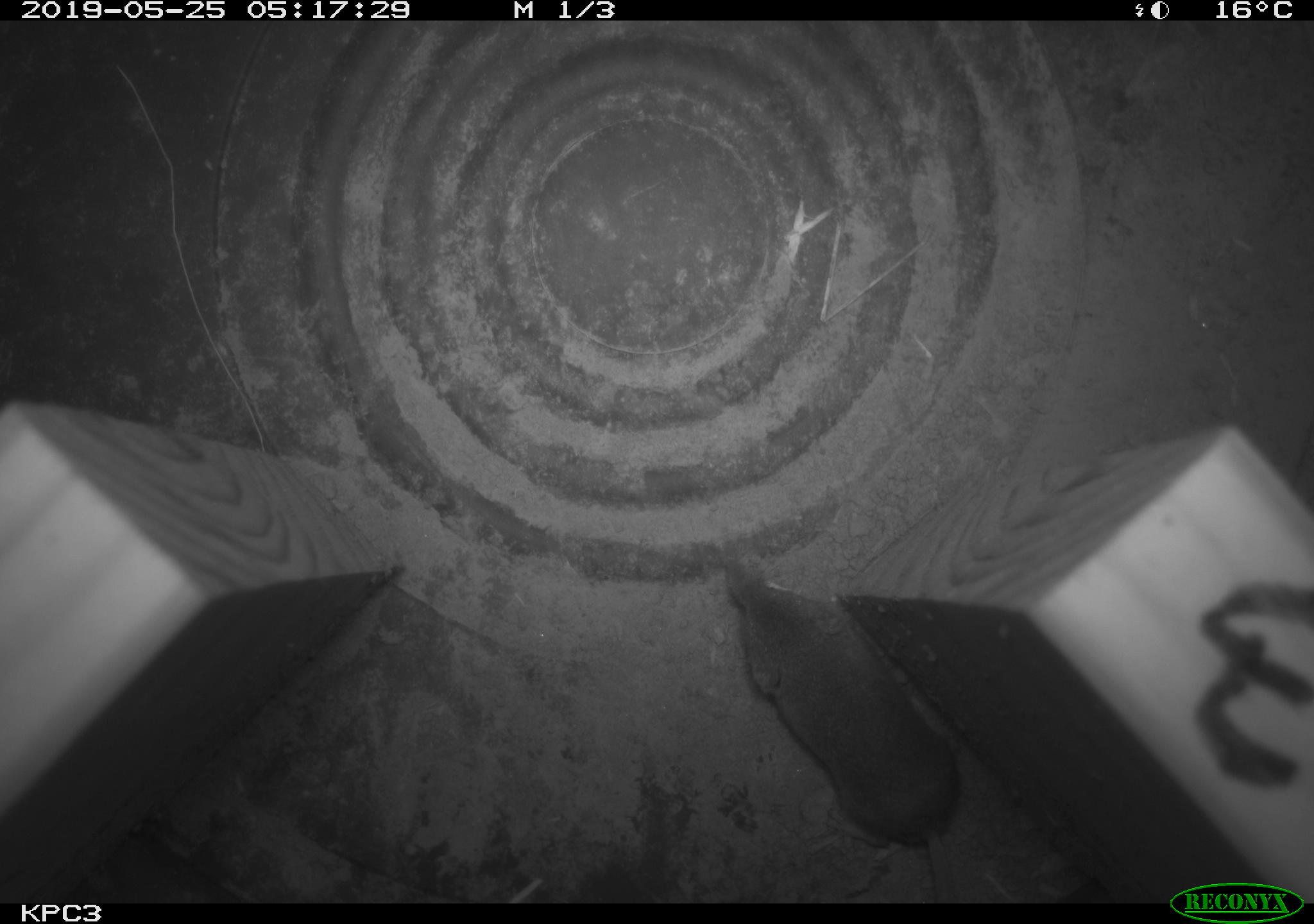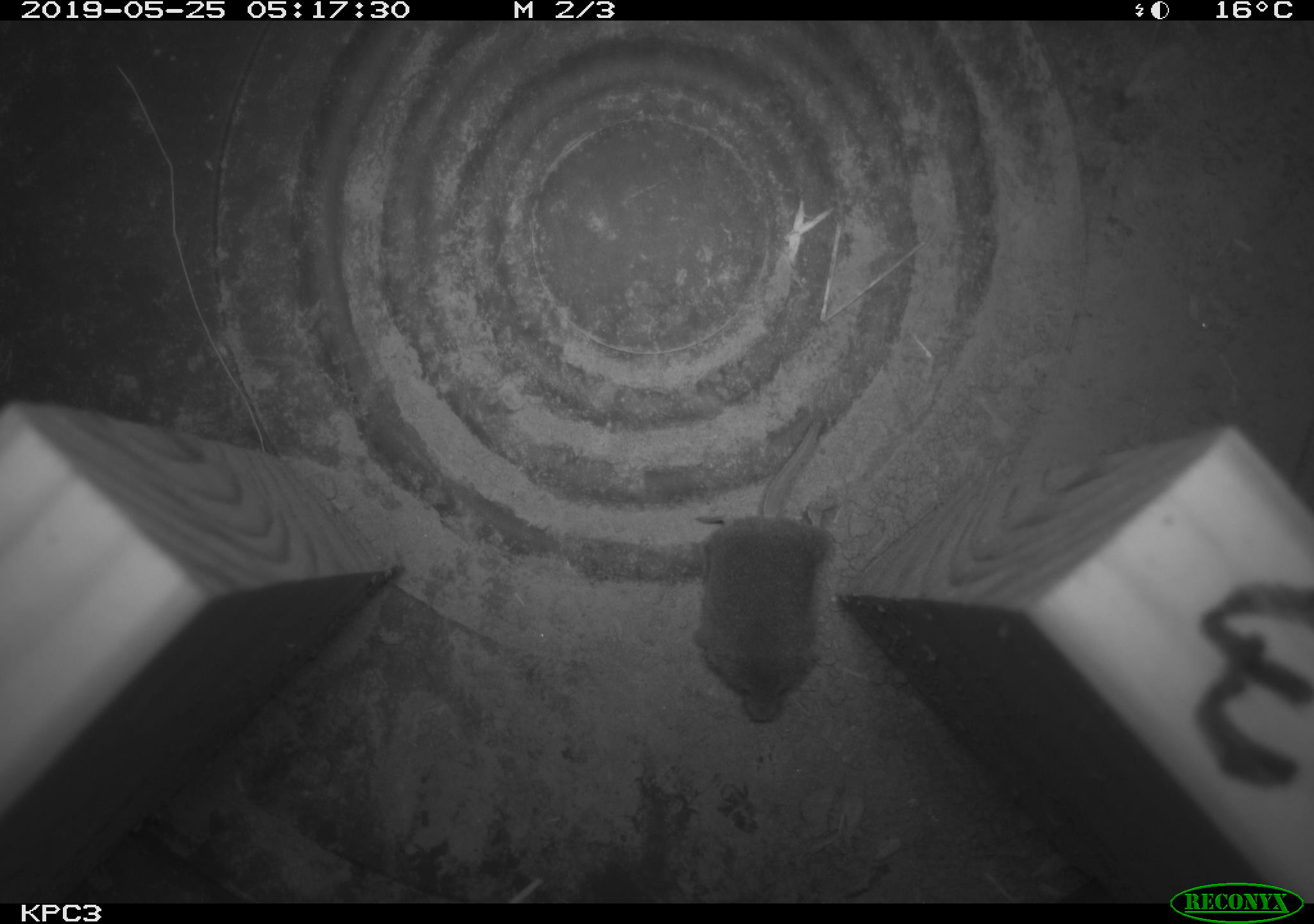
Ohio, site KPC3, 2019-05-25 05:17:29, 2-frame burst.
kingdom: Animalia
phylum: Chordata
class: Mammalia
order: Eulipotyphla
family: Soricidae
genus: Sorex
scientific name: Sorex cinereus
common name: masked shrew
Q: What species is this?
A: Masked shrew (Sorex cinereus).